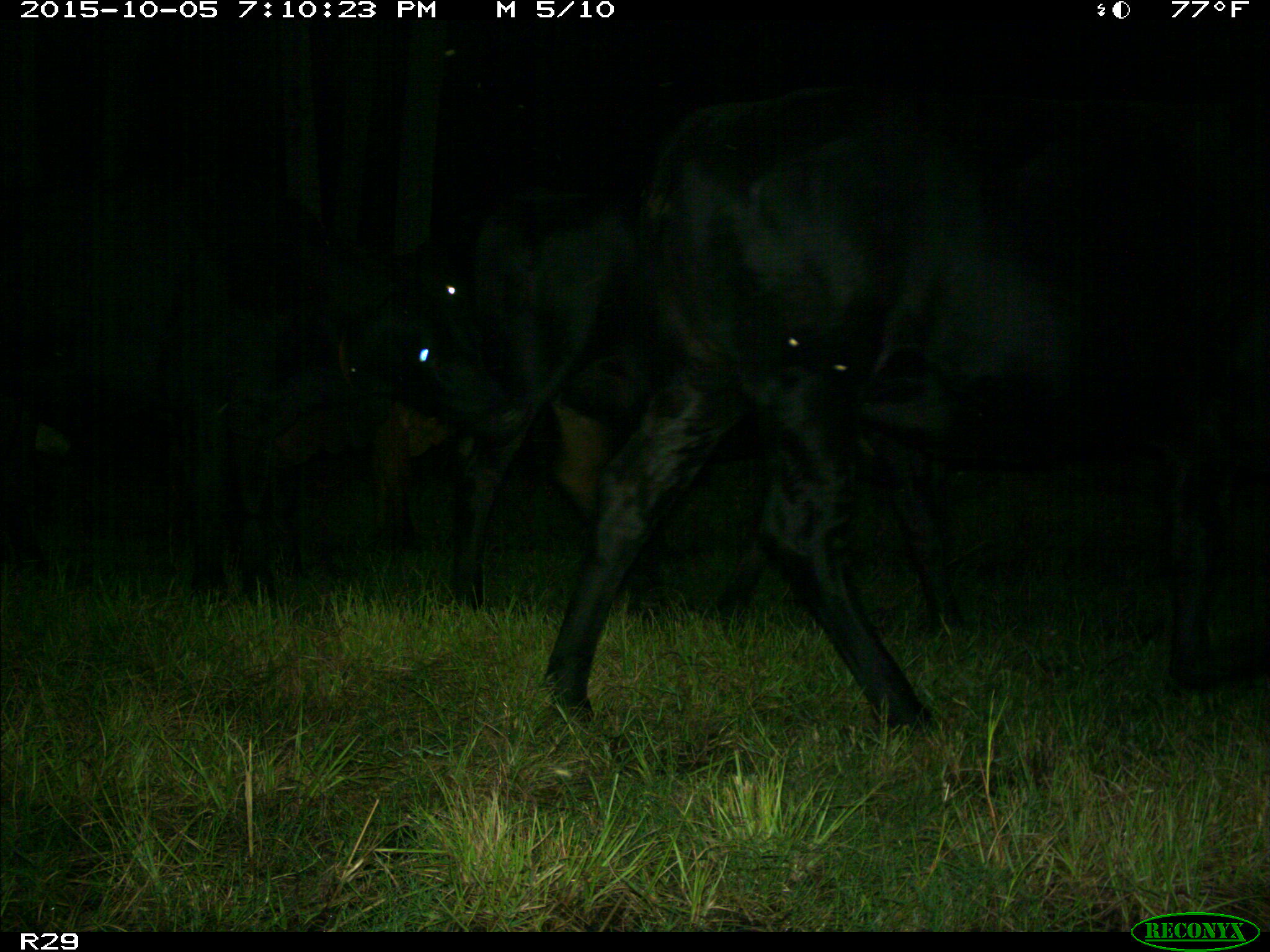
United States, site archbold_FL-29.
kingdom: Animalia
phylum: Chordata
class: Mammalia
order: Artiodactyla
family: Bovidae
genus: Bos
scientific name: Bos taurus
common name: domestic cow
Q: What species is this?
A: Bos taurus (domestic cow).